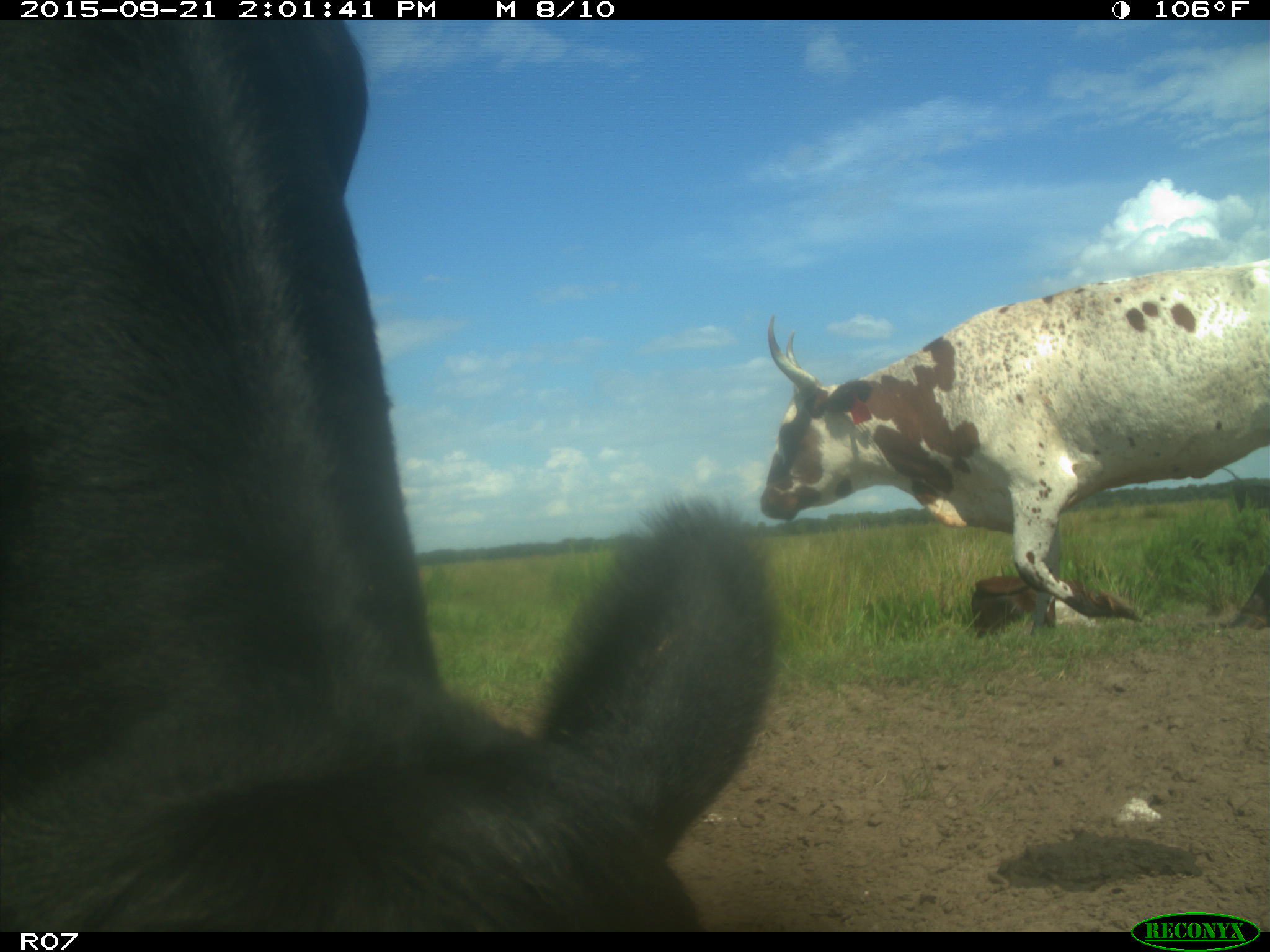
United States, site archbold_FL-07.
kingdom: Animalia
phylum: Chordata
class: Mammalia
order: Artiodactyla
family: Bovidae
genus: Bos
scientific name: Bos taurus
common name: domestic cow